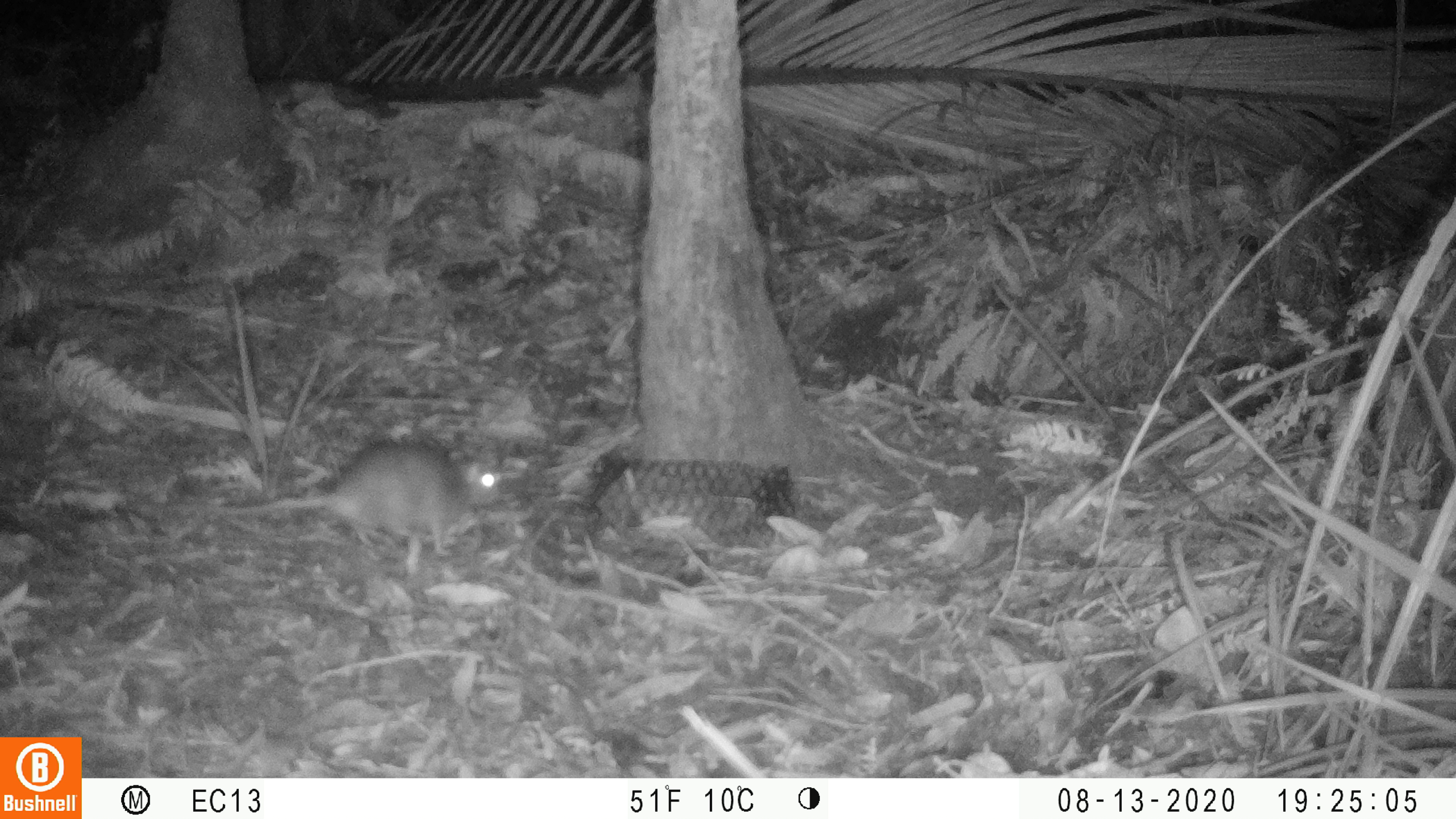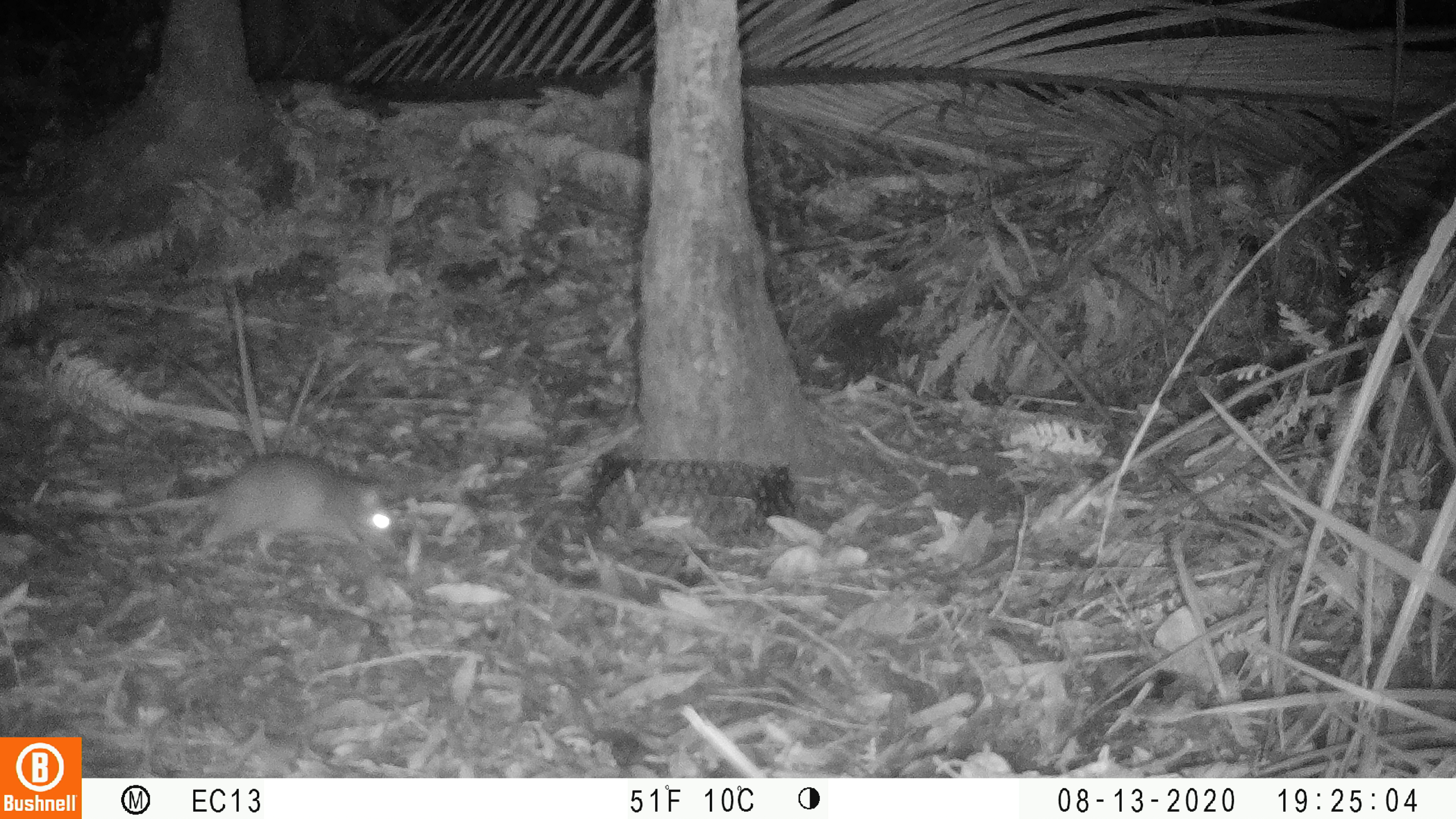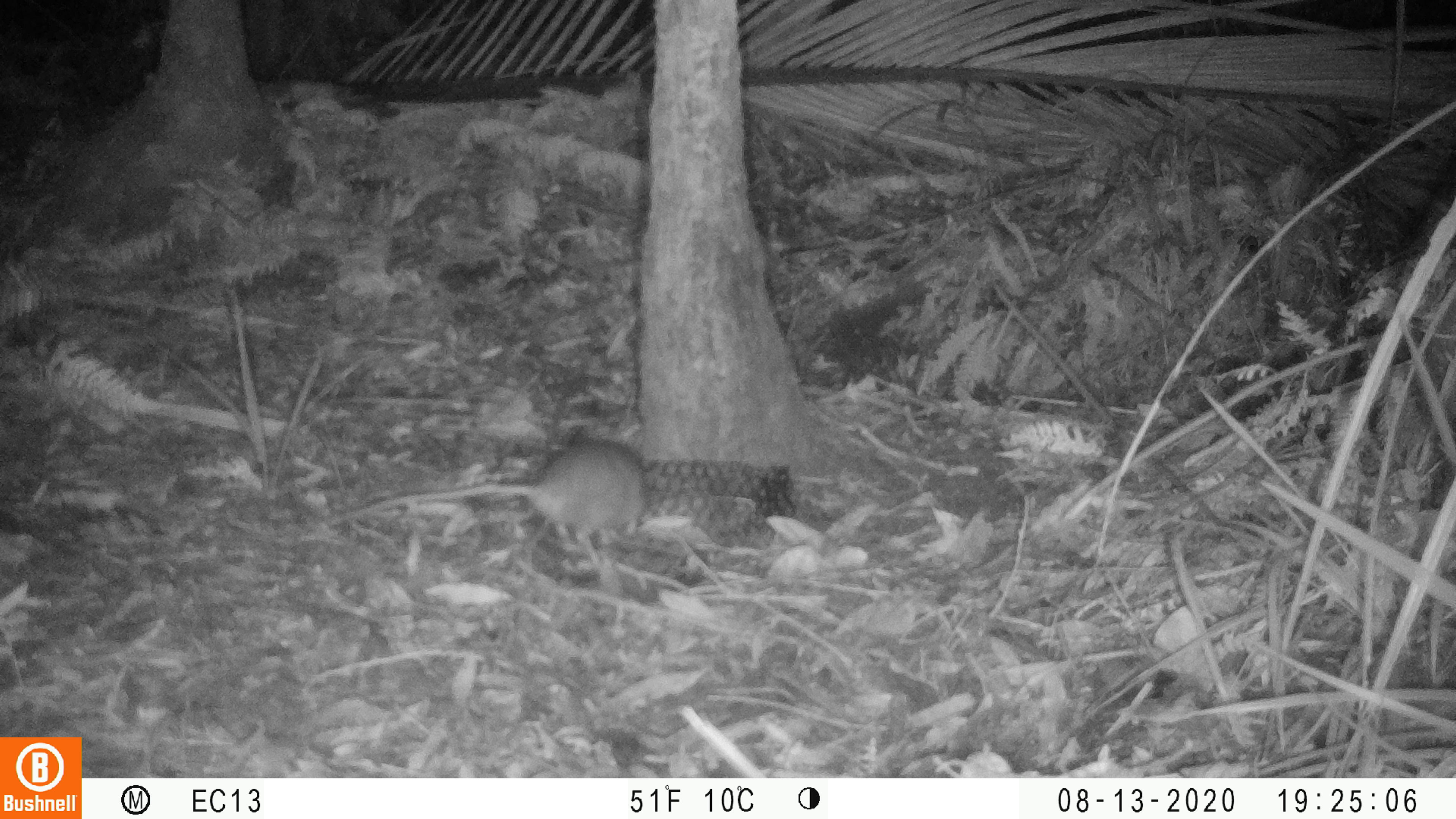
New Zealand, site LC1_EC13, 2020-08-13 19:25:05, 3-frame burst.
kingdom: Animalia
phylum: Chordata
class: Mammalia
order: Rodentia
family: Muridae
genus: Rattus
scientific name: Rattus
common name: rat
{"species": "rat (Rattus)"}